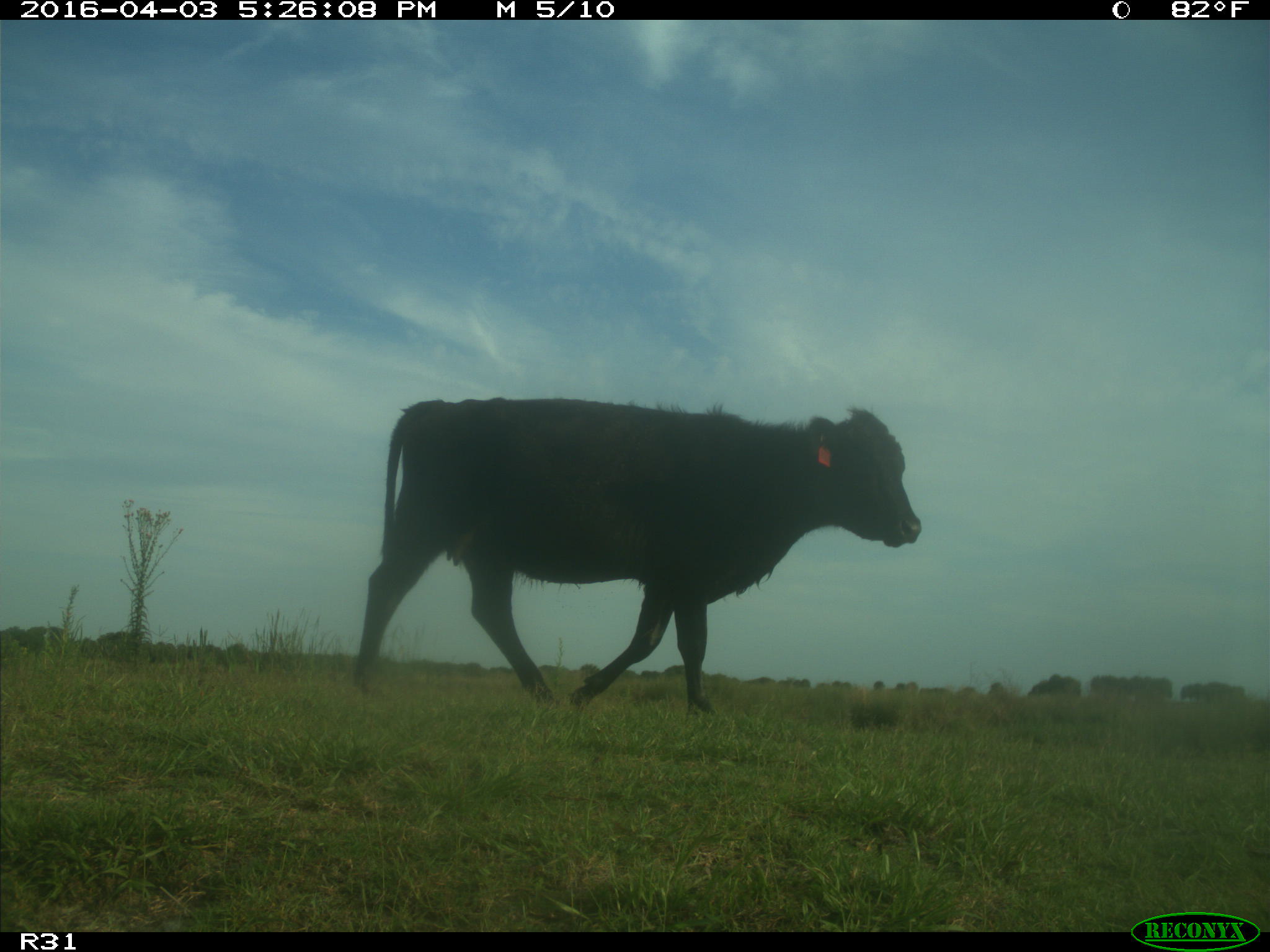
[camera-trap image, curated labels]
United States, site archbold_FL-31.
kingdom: Animalia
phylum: Chordata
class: Mammalia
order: Artiodactyla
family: Bovidae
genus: Bos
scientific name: Bos taurus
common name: domestic cow